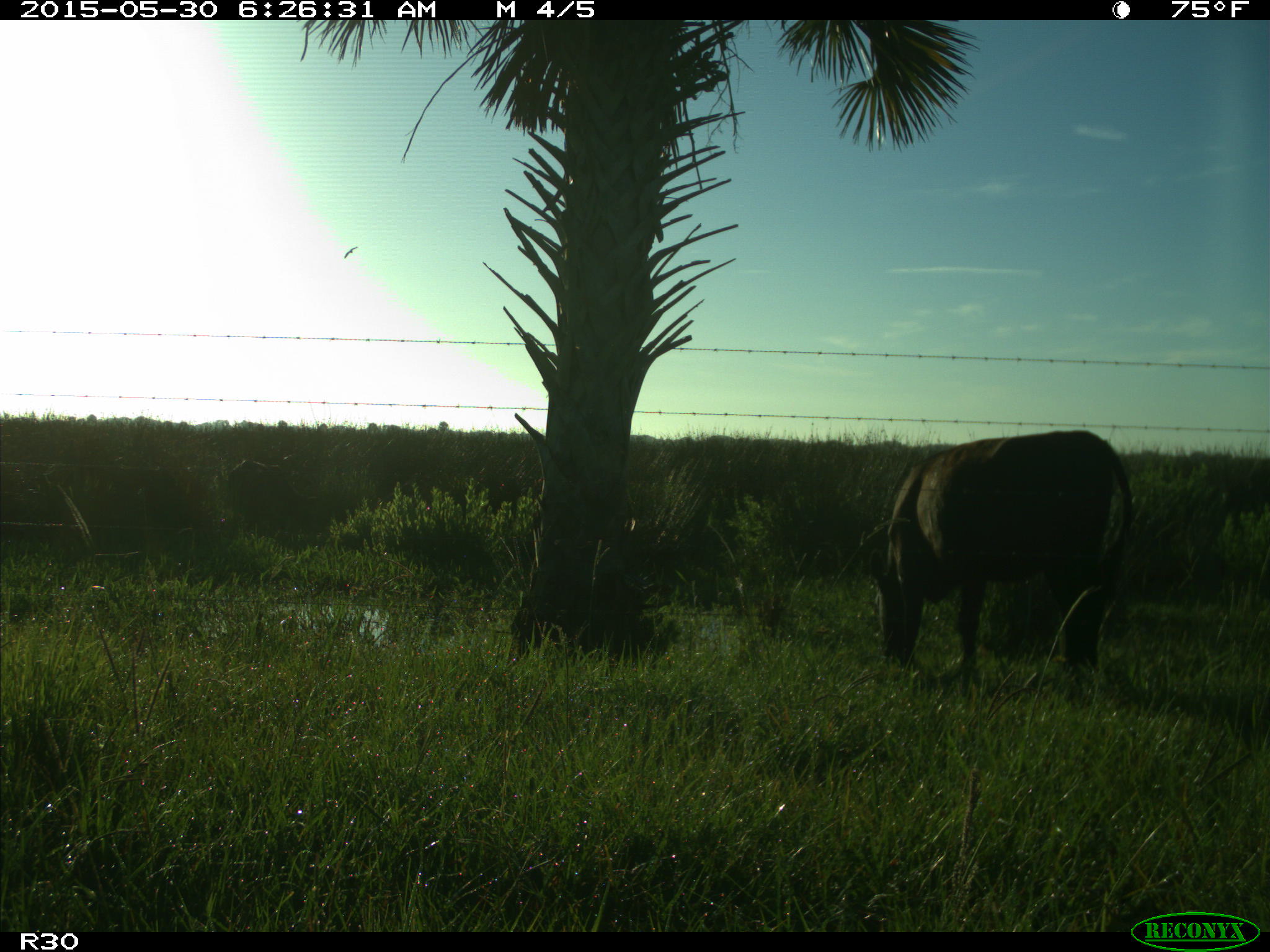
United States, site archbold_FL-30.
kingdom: Animalia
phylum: Chordata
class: Mammalia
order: Artiodactyla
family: Bovidae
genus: Bos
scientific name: Bos taurus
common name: domestic cow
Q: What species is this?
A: Bos taurus (domestic cow).